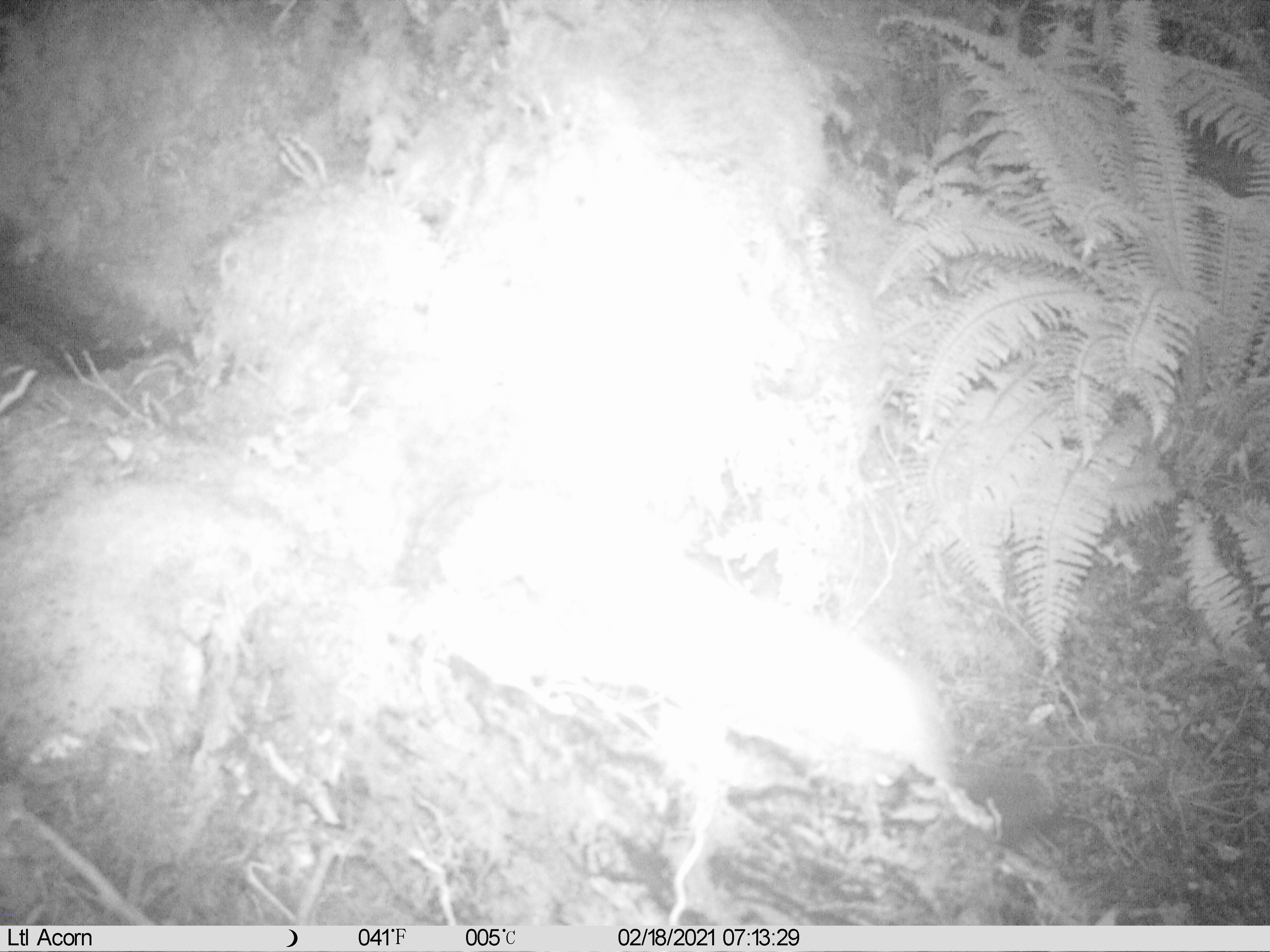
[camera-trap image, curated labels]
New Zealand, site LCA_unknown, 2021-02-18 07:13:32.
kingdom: Animalia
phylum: Chordata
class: Mammalia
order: Carnivora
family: Mustelidae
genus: Mustela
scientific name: Mustela erminea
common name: stoat